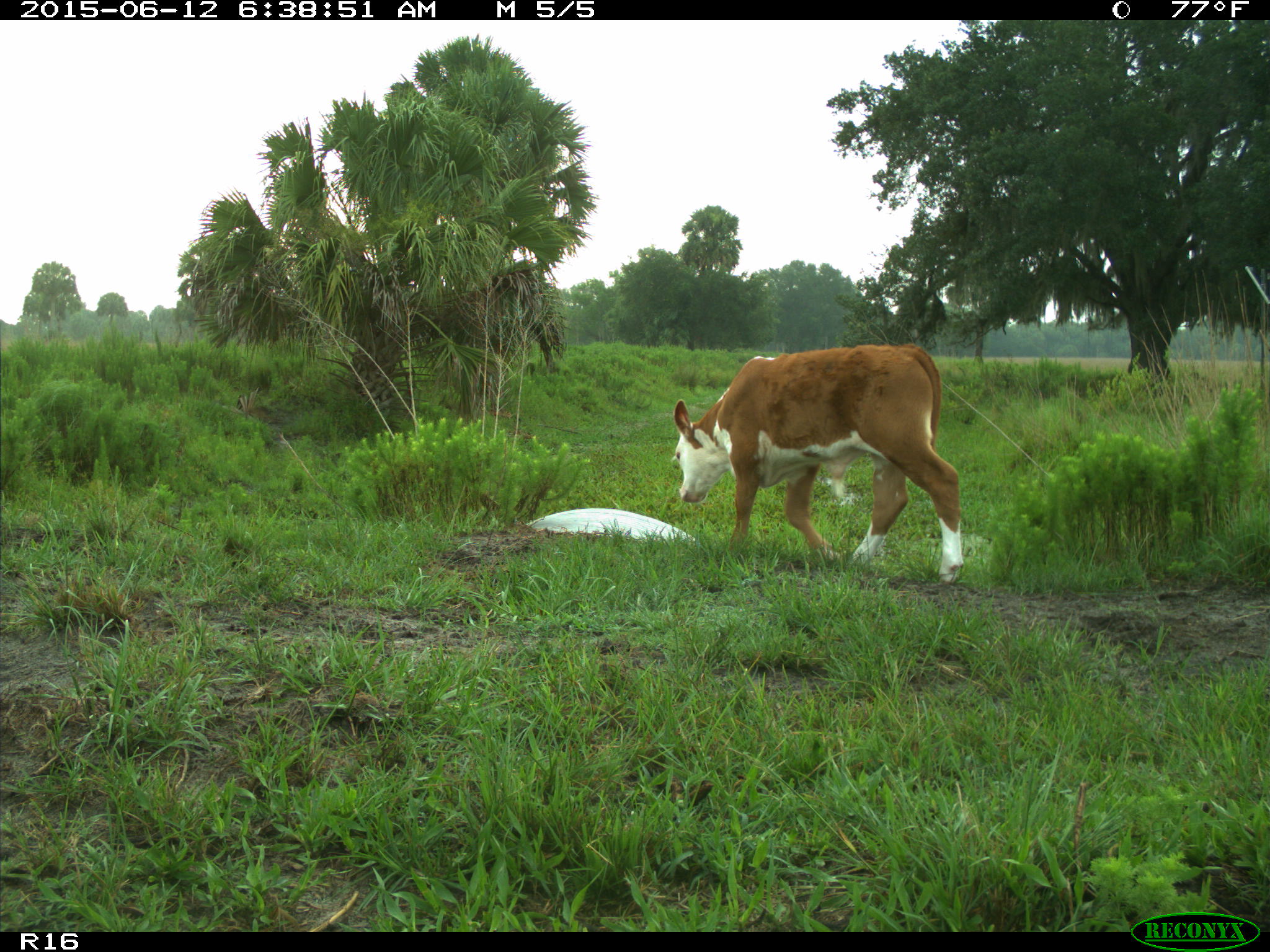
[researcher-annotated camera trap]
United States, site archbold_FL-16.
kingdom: Animalia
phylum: Chordata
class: Mammalia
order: Artiodactyla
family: Bovidae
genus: Bos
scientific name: Bos taurus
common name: domestic cow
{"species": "Bos taurus (domestic cow)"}